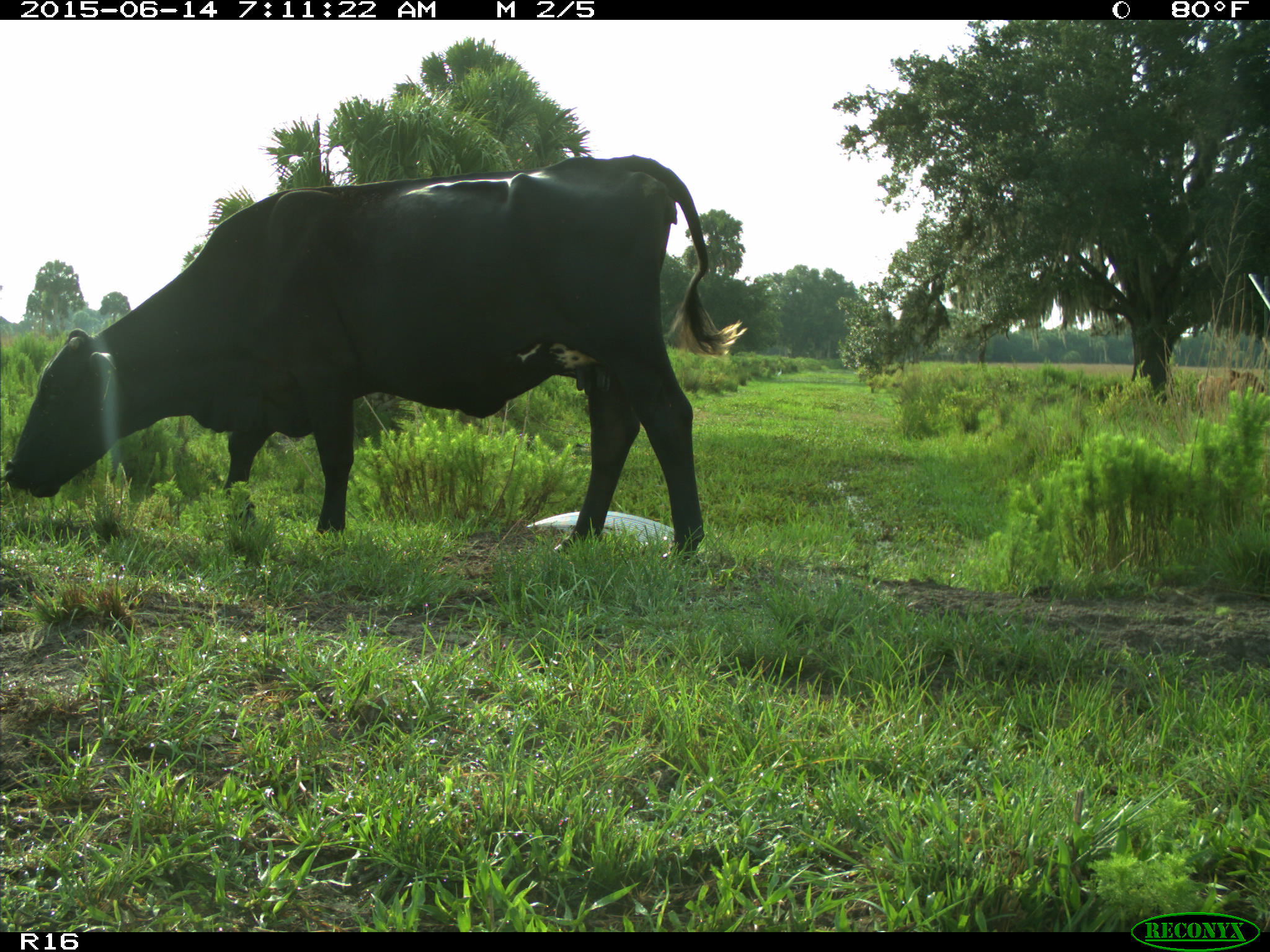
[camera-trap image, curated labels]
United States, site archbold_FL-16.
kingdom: Animalia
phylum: Chordata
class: Mammalia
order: Artiodactyla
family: Bovidae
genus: Bos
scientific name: Bos taurus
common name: domestic cow